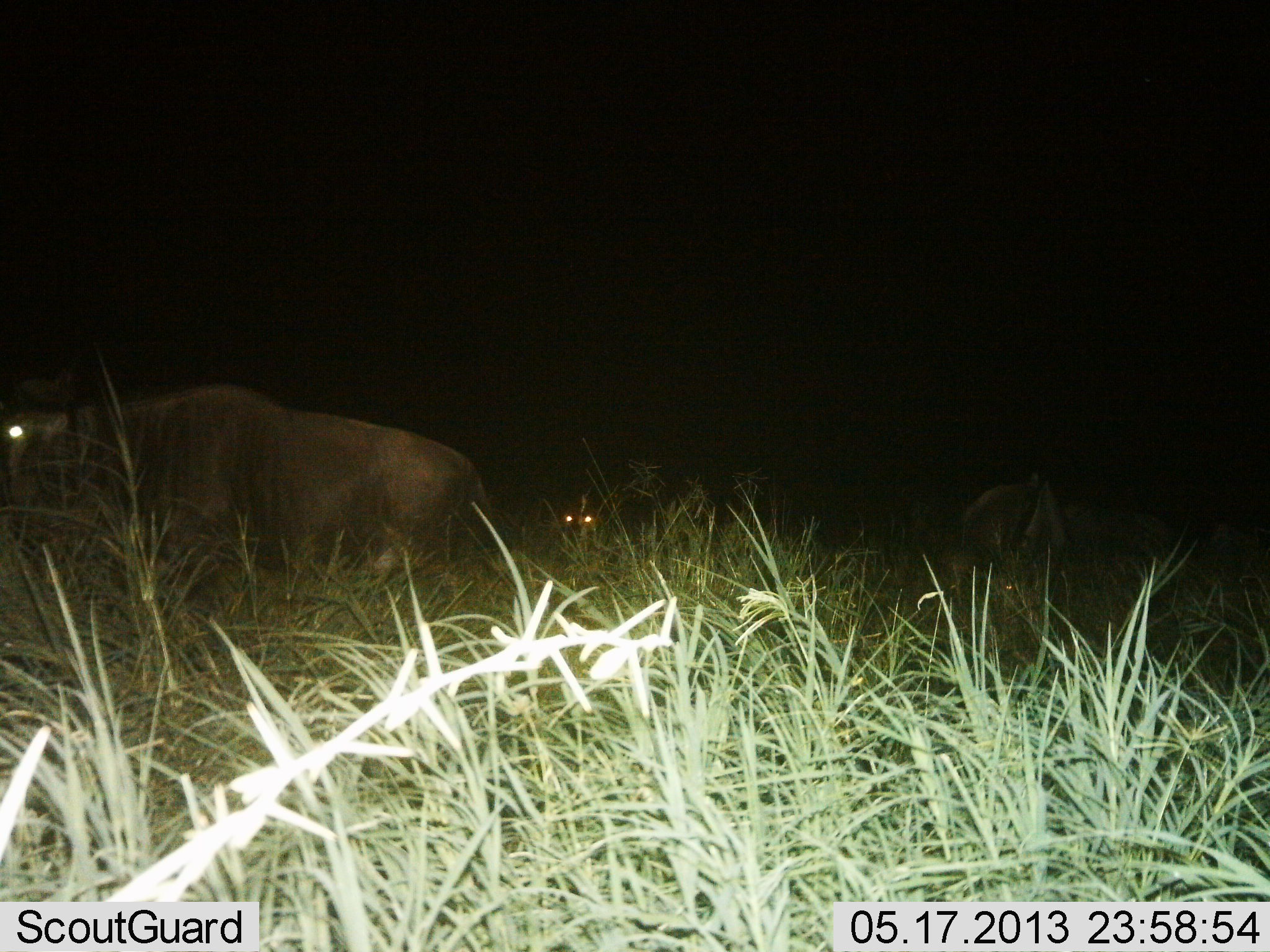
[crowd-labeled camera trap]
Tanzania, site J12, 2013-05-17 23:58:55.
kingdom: Animalia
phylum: Chordata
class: Mammalia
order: Artiodactyla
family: Bovidae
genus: Connochaetes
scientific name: Connochaetes taurinus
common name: blue wildebeest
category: wildebeest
Wildebeest (blue wildebeest) (Connochaetes taurinus), count 3. Behavior (volunteer vote fractions): standing 50%, resting 20%, moving 10%, interacting 0%. Young present (vote fraction): 0%. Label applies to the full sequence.